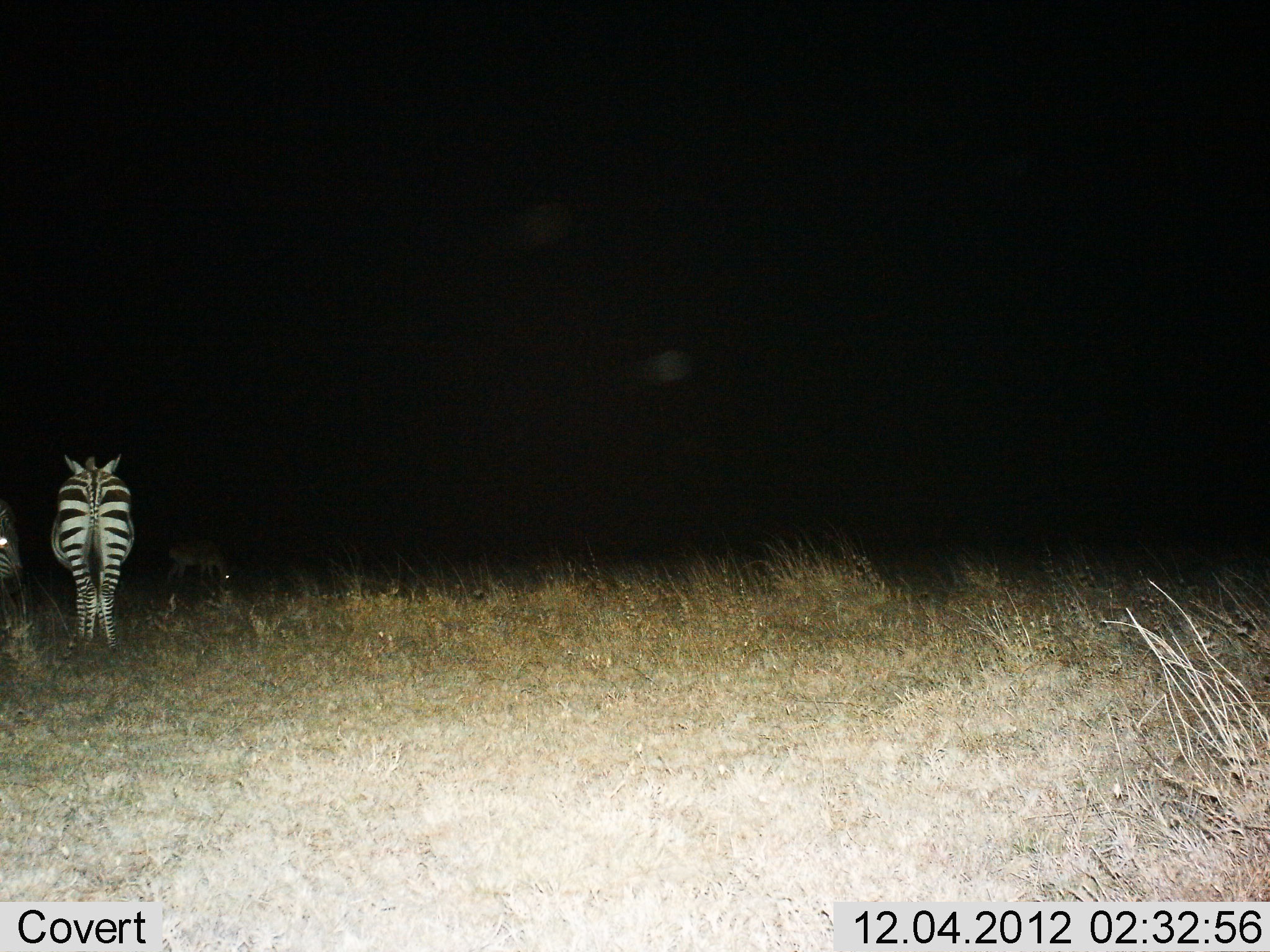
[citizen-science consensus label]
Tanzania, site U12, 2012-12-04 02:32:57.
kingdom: Animalia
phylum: Chordata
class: Mammalia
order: Perissodactyla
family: Equidae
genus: Equus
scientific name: Equus quagga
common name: plains zebra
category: zebra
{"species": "zebra (plains zebra) (Equus quagga)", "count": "2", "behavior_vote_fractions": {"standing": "94%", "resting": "6%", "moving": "12%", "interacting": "6%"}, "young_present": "0%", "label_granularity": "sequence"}